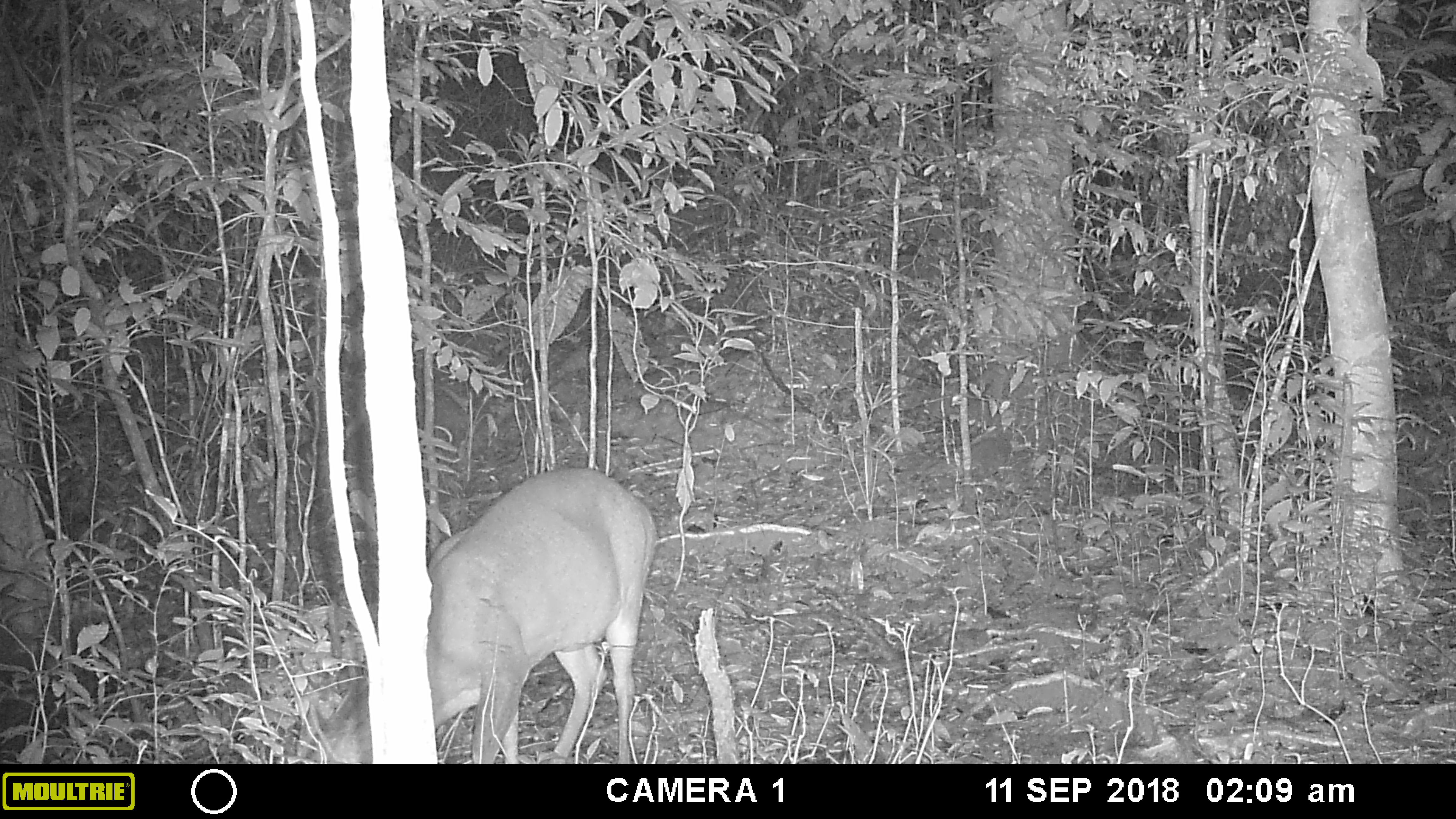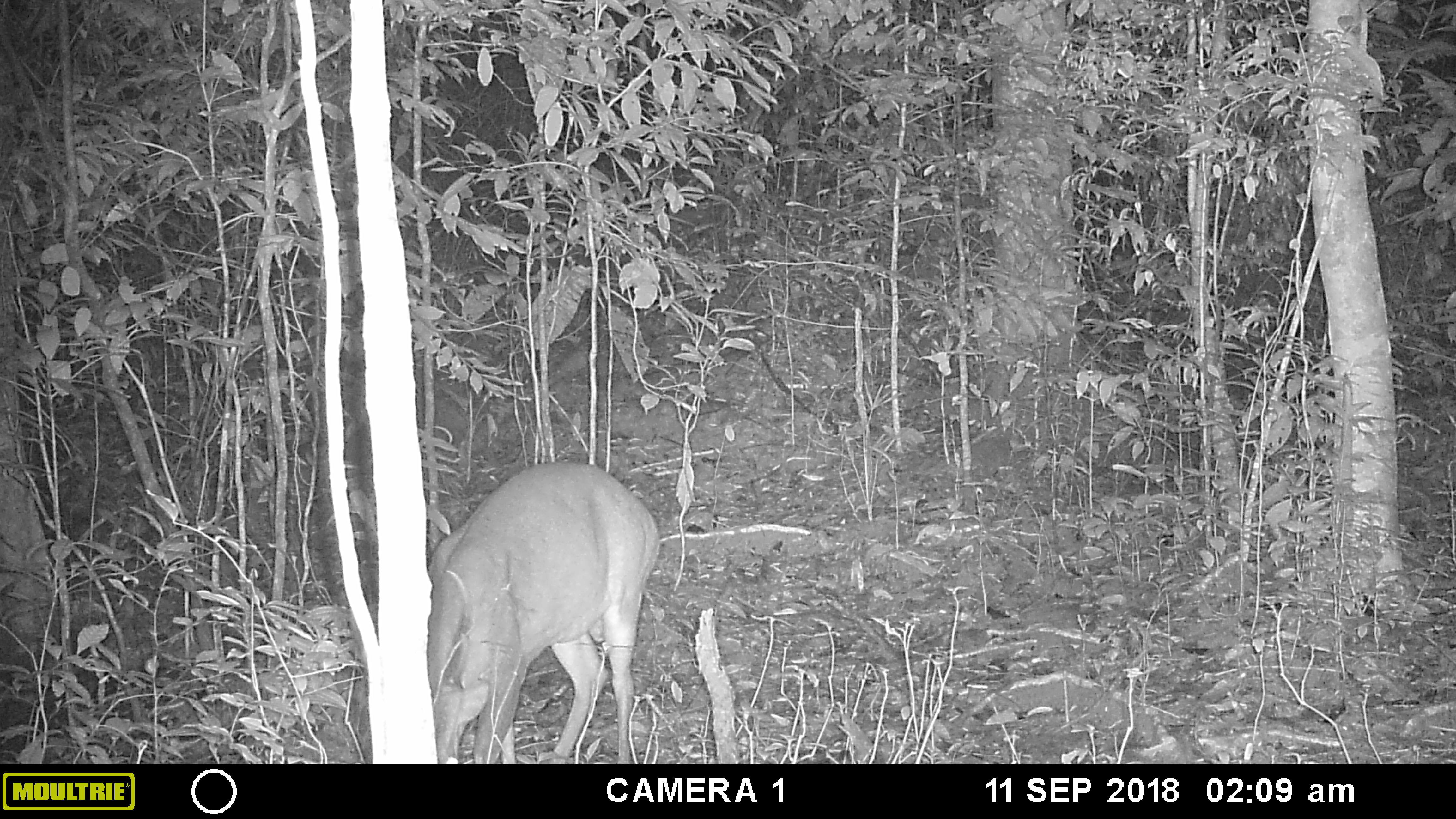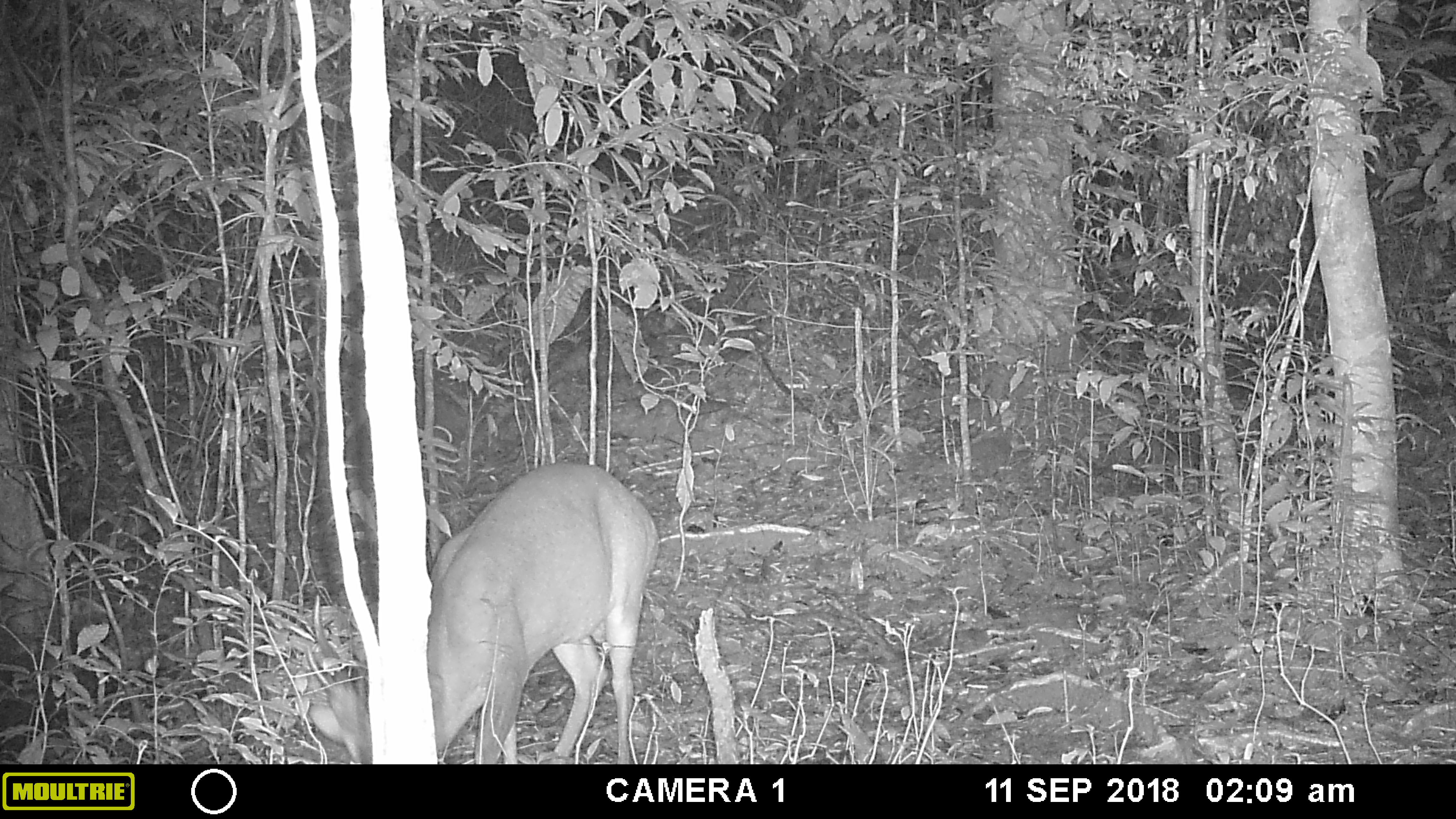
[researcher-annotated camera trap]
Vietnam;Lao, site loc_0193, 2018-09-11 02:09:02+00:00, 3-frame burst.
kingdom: Animalia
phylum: Chordata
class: Mammalia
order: Artiodactyla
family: Cervidae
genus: Muntiacus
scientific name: Muntiacus vuquangensis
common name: large-antlered muntjac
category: large antlered muntjac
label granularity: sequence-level